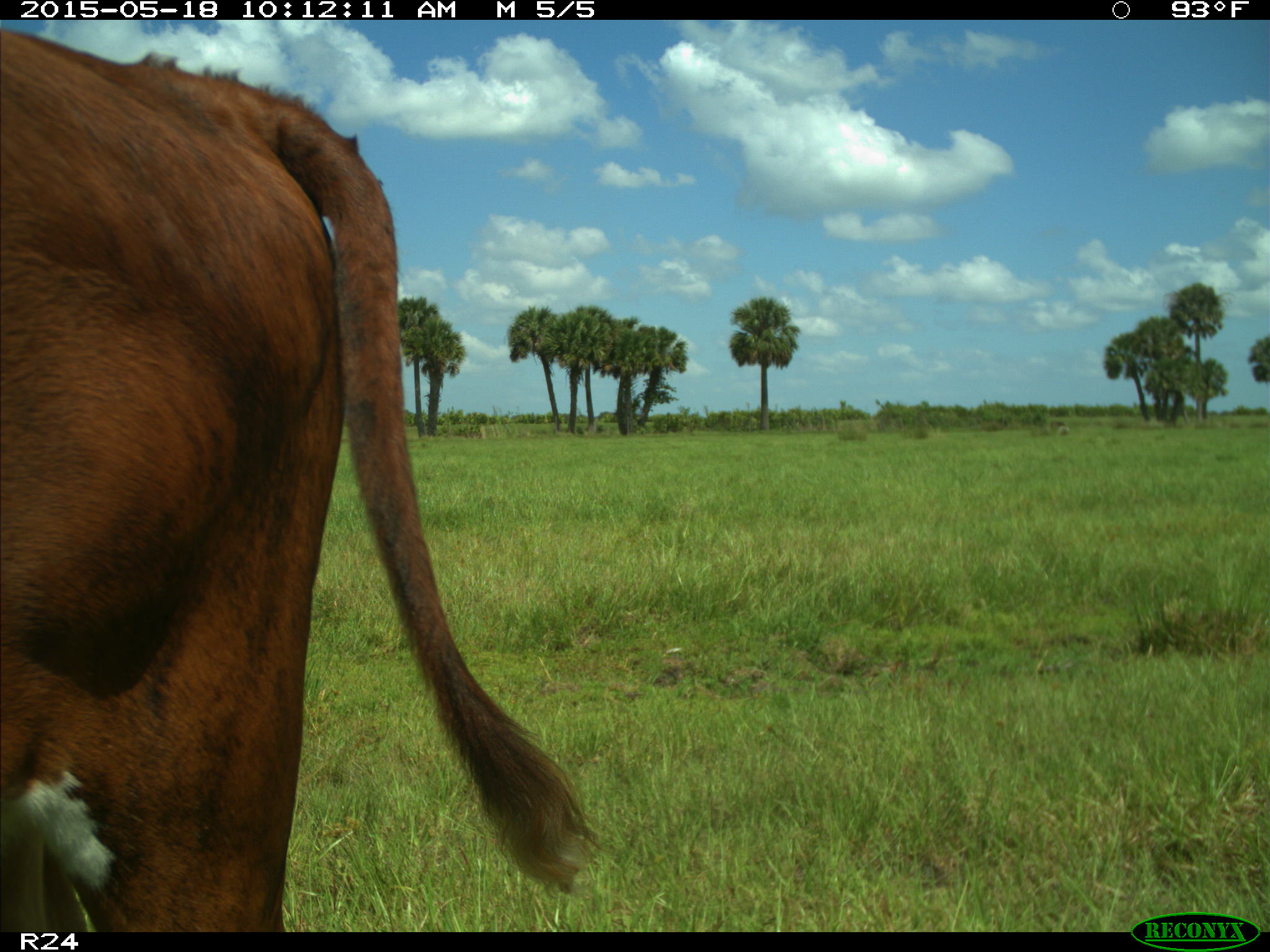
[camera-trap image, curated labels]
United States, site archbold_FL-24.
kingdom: Animalia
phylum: Chordata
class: Mammalia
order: Artiodactyla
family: Bovidae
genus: Bos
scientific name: Bos taurus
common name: domestic cow